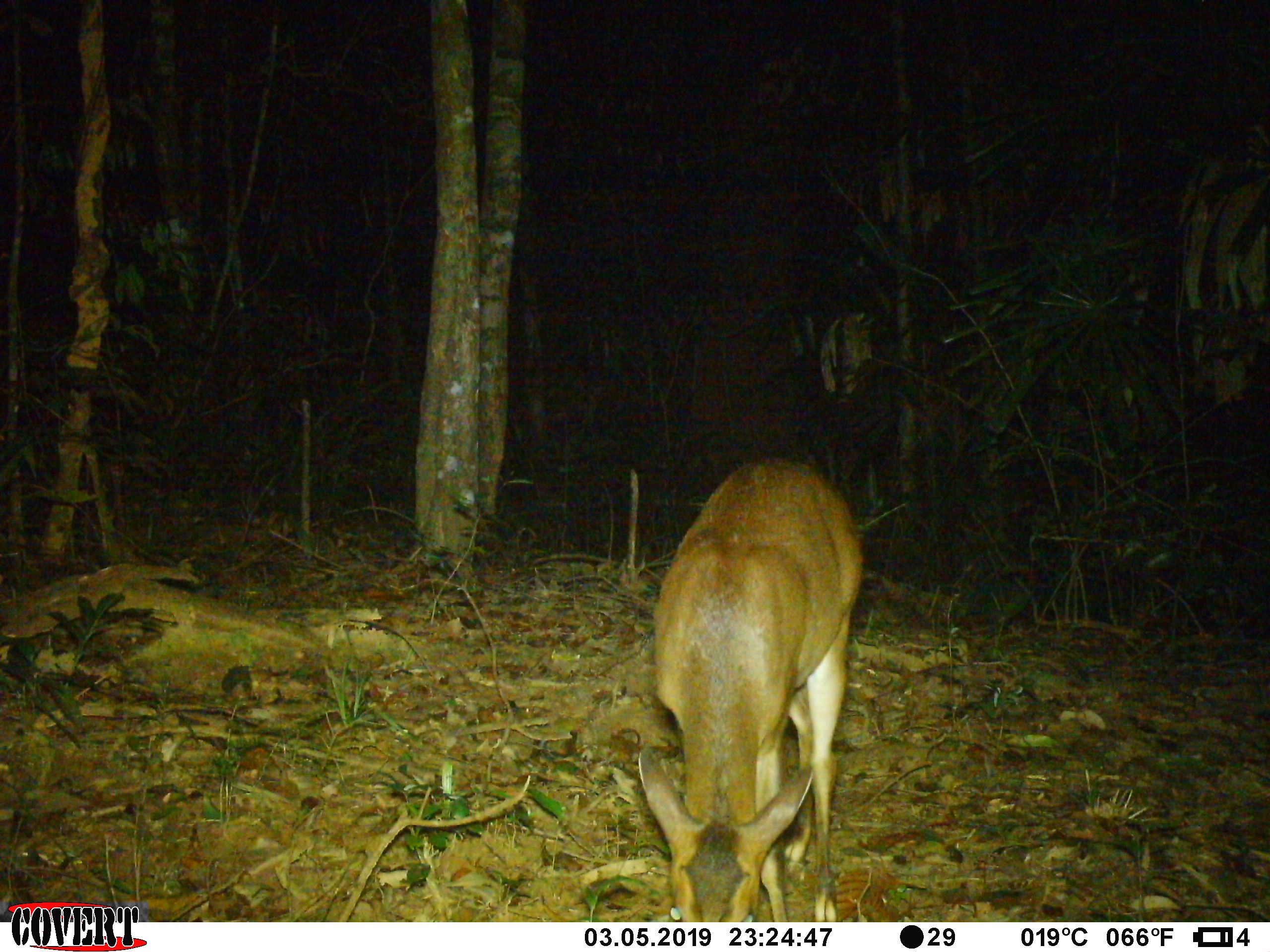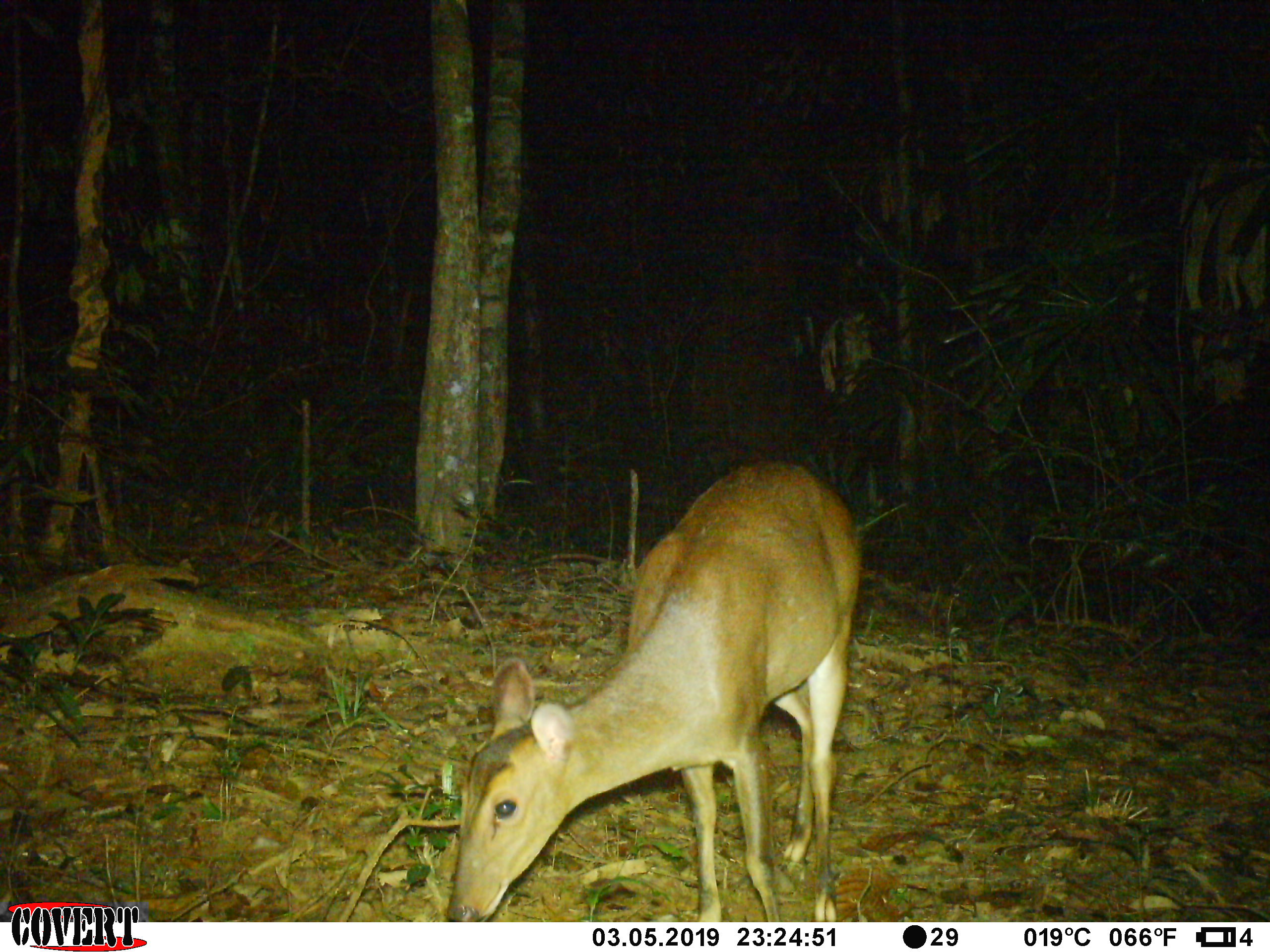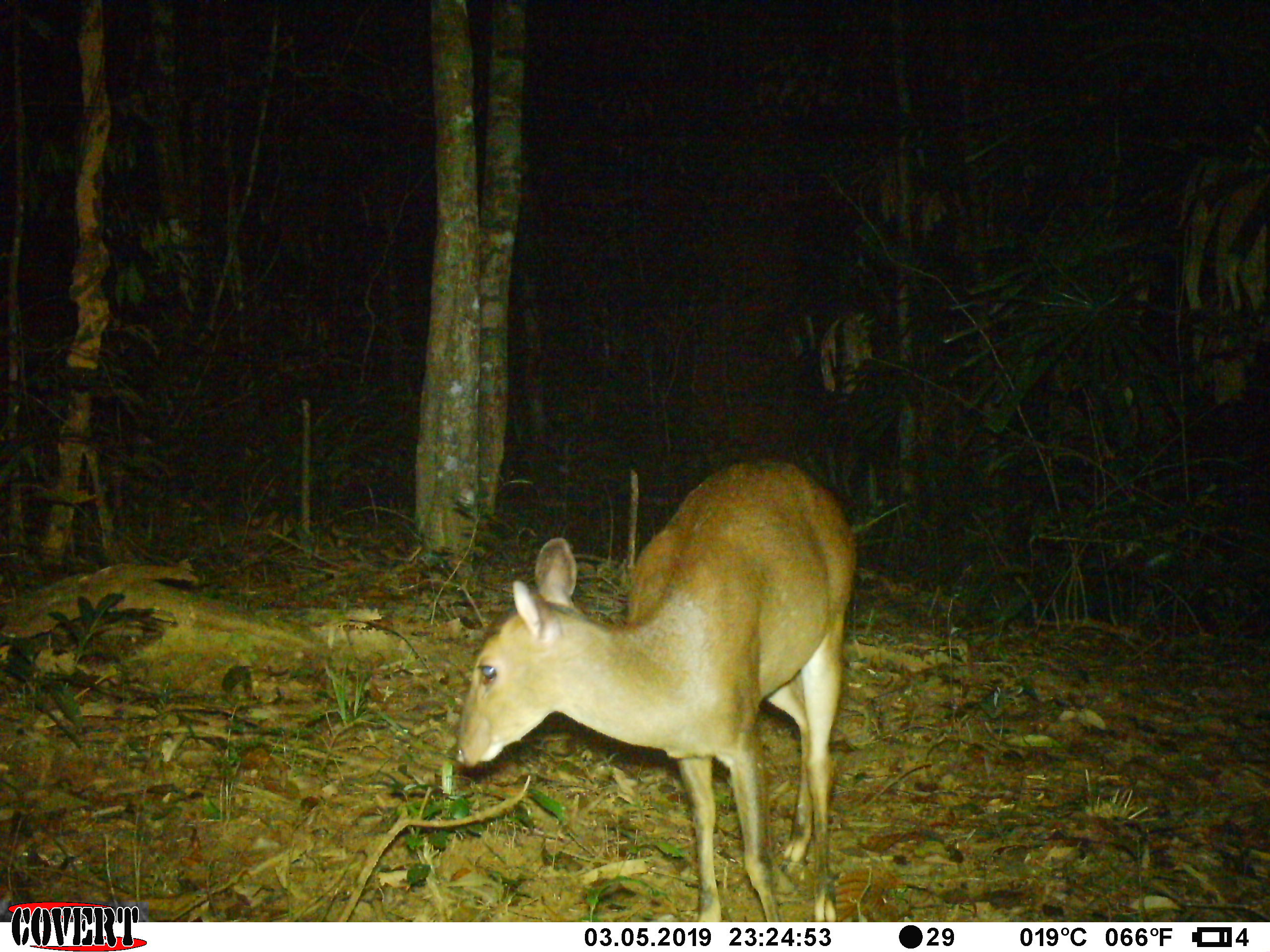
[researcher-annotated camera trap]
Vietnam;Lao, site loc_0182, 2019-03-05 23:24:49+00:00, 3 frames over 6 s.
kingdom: Animalia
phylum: Chordata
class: Mammalia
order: Artiodactyla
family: Cervidae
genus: Muntiacus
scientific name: Muntiacus vuquangensis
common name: large-antlered muntjac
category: large antlered muntjac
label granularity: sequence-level